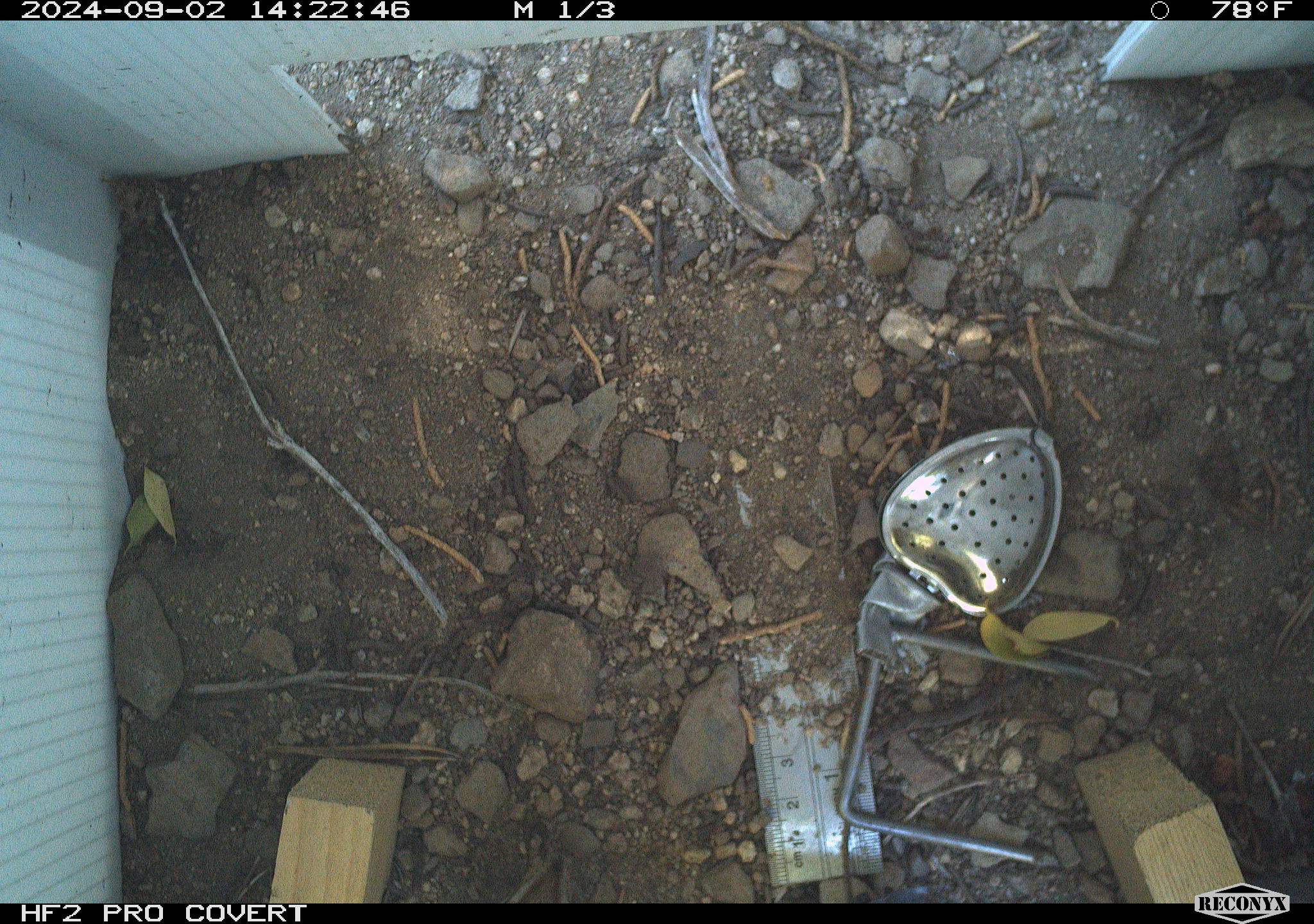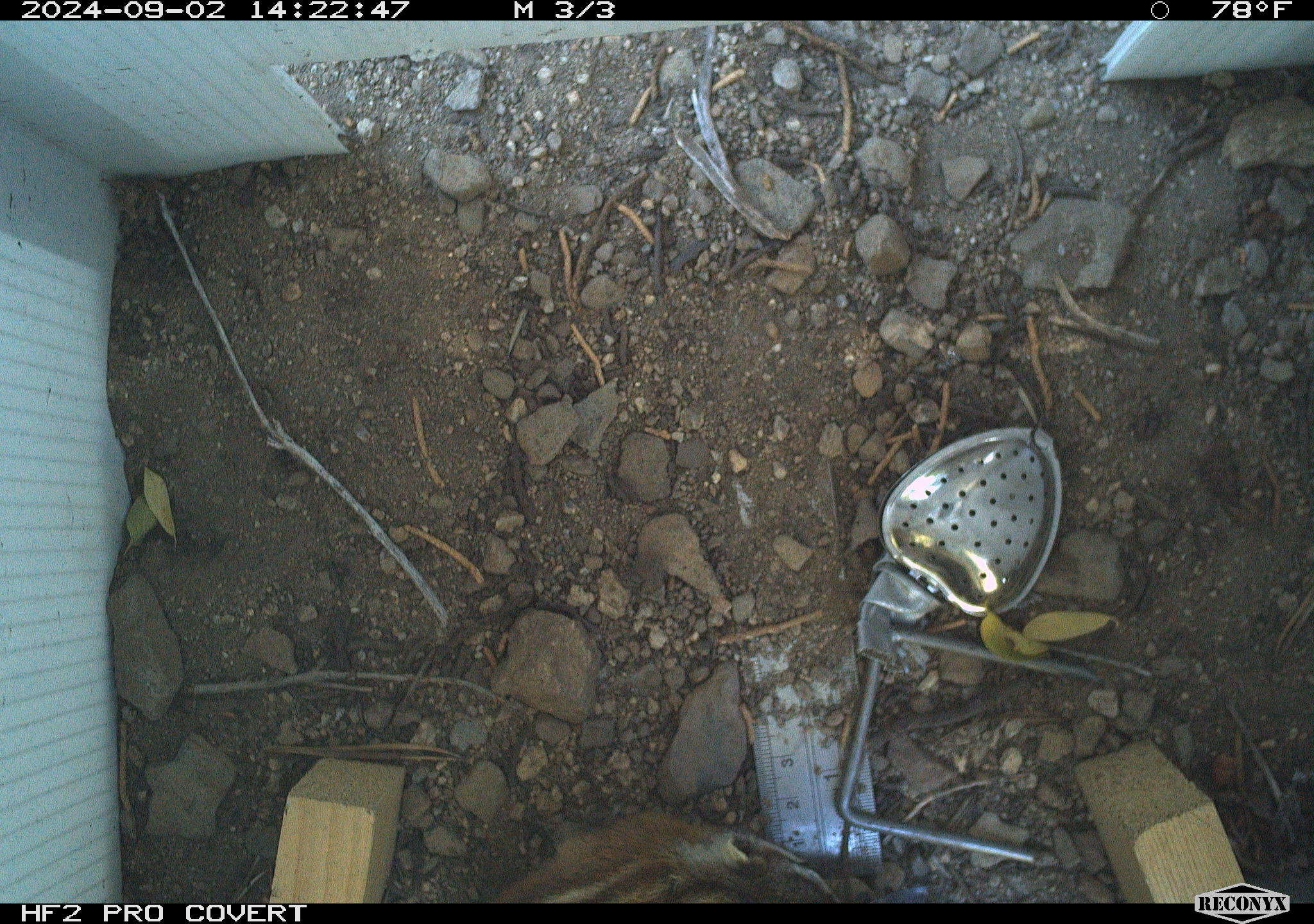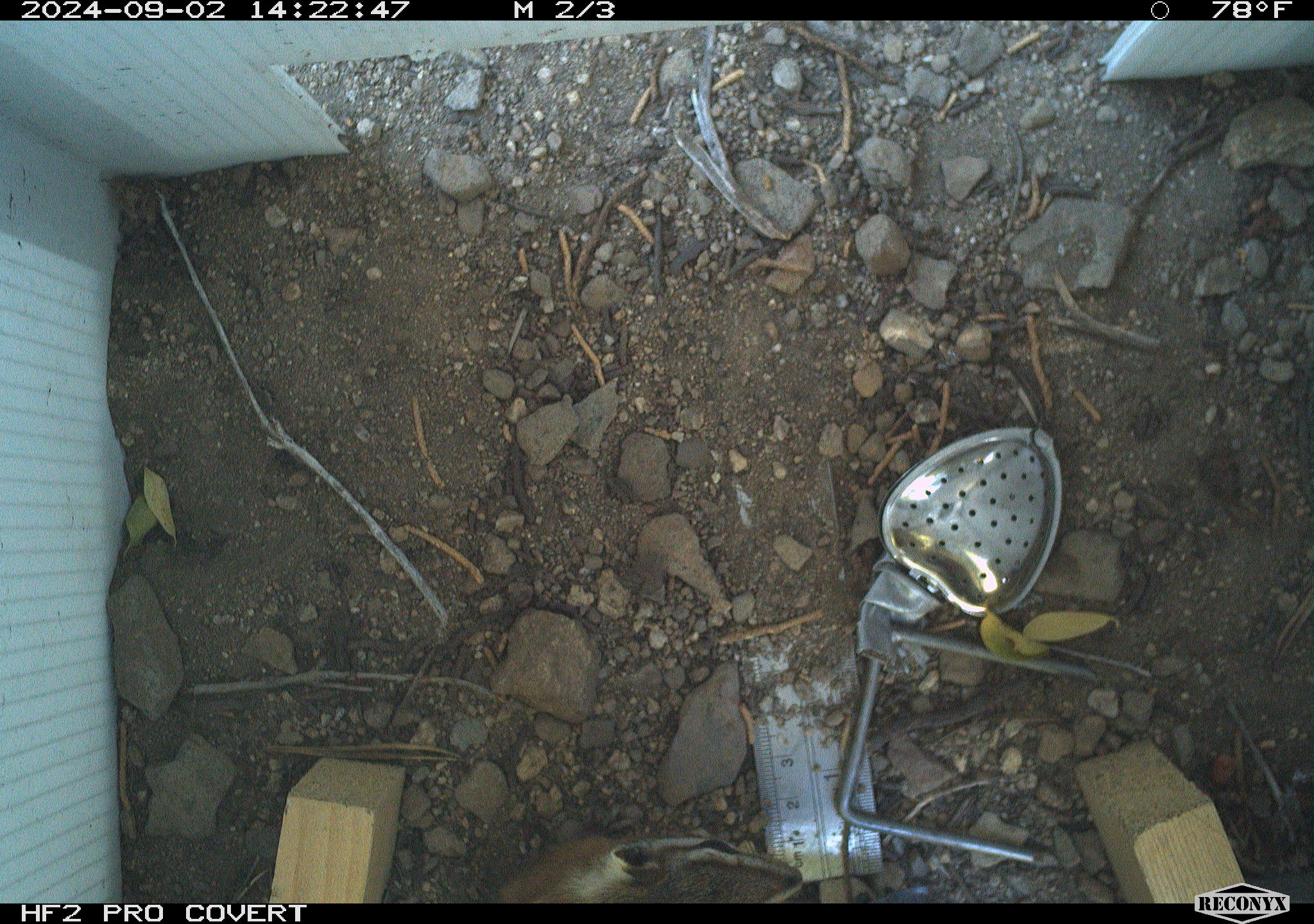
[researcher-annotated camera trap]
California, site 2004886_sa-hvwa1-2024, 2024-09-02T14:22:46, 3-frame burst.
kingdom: Animalia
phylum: Chordata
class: Mammalia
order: Rodentia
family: Sciuridae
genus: Neotamias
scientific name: Neotamias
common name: western chipmunks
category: neotamias species